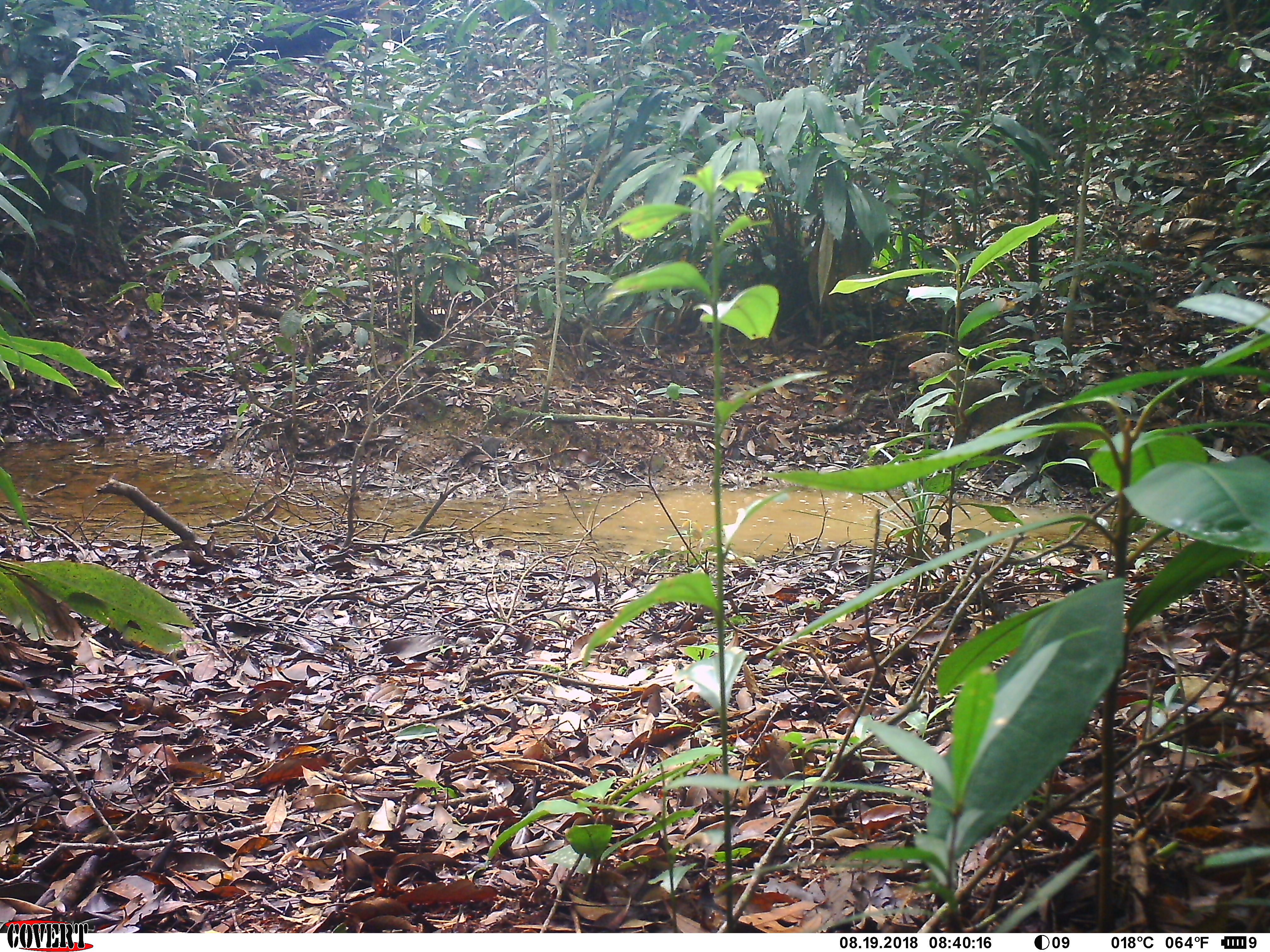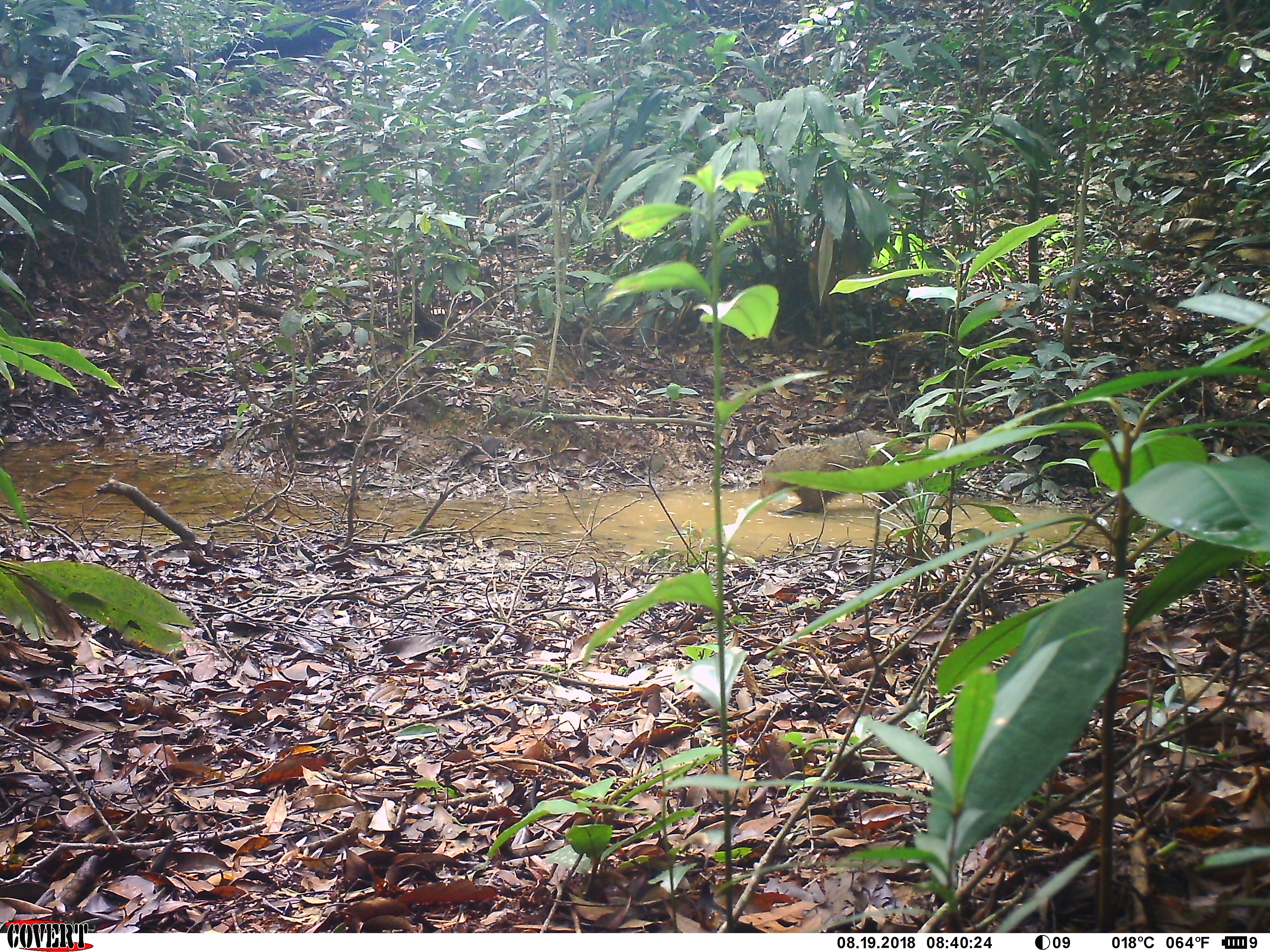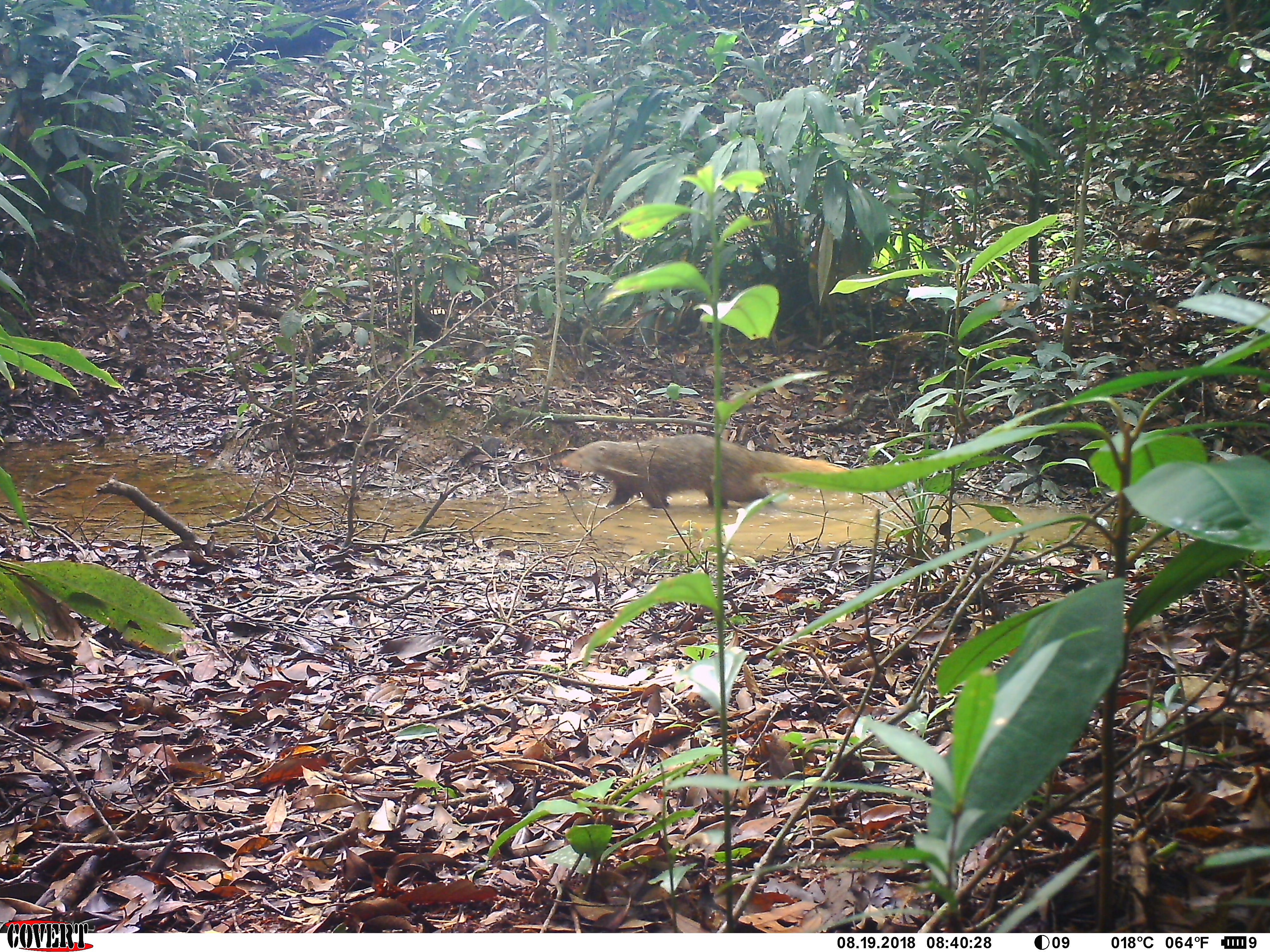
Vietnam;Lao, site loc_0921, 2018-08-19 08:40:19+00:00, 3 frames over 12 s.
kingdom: Animalia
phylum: Chordata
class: Mammalia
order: Carnivora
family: Herpestidae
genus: Urva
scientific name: Urva urva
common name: crab-eating mongoose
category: crab eating mongoose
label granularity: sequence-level